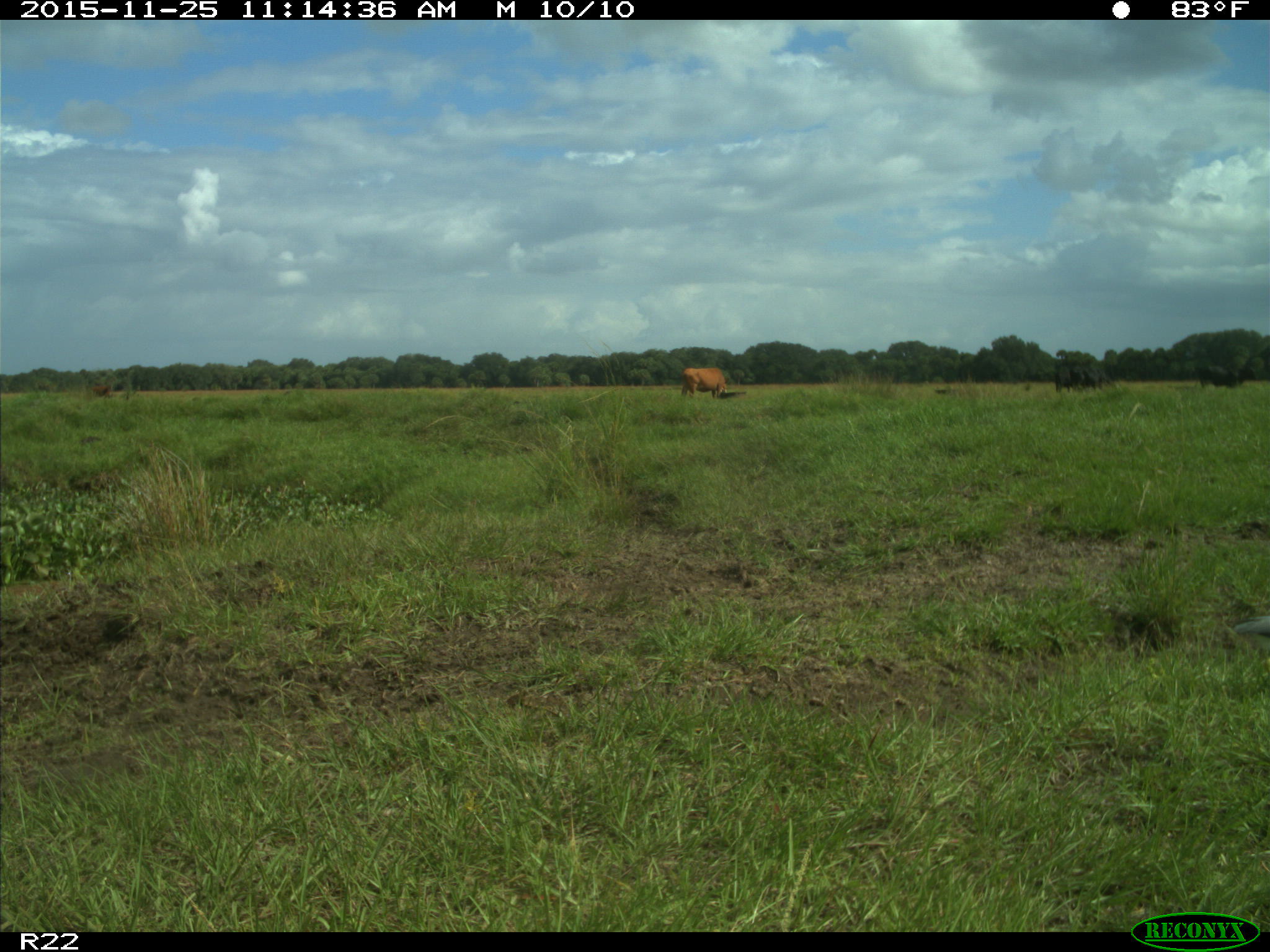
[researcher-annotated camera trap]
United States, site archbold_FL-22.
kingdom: Animalia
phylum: Chordata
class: Mammalia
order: Artiodactyla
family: Bovidae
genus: Bos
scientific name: Bos taurus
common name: domestic cow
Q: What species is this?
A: Bos taurus (domestic cow).